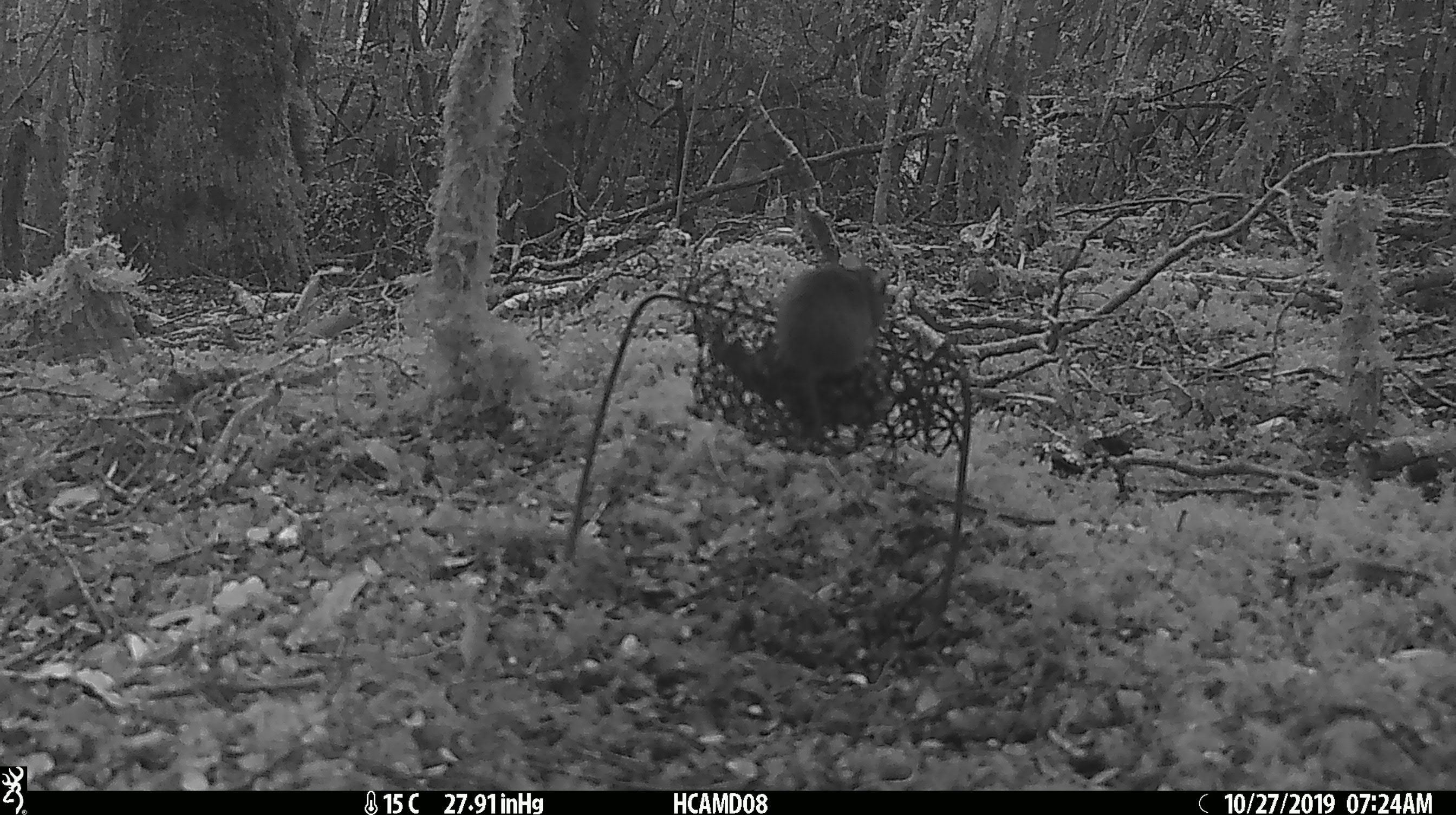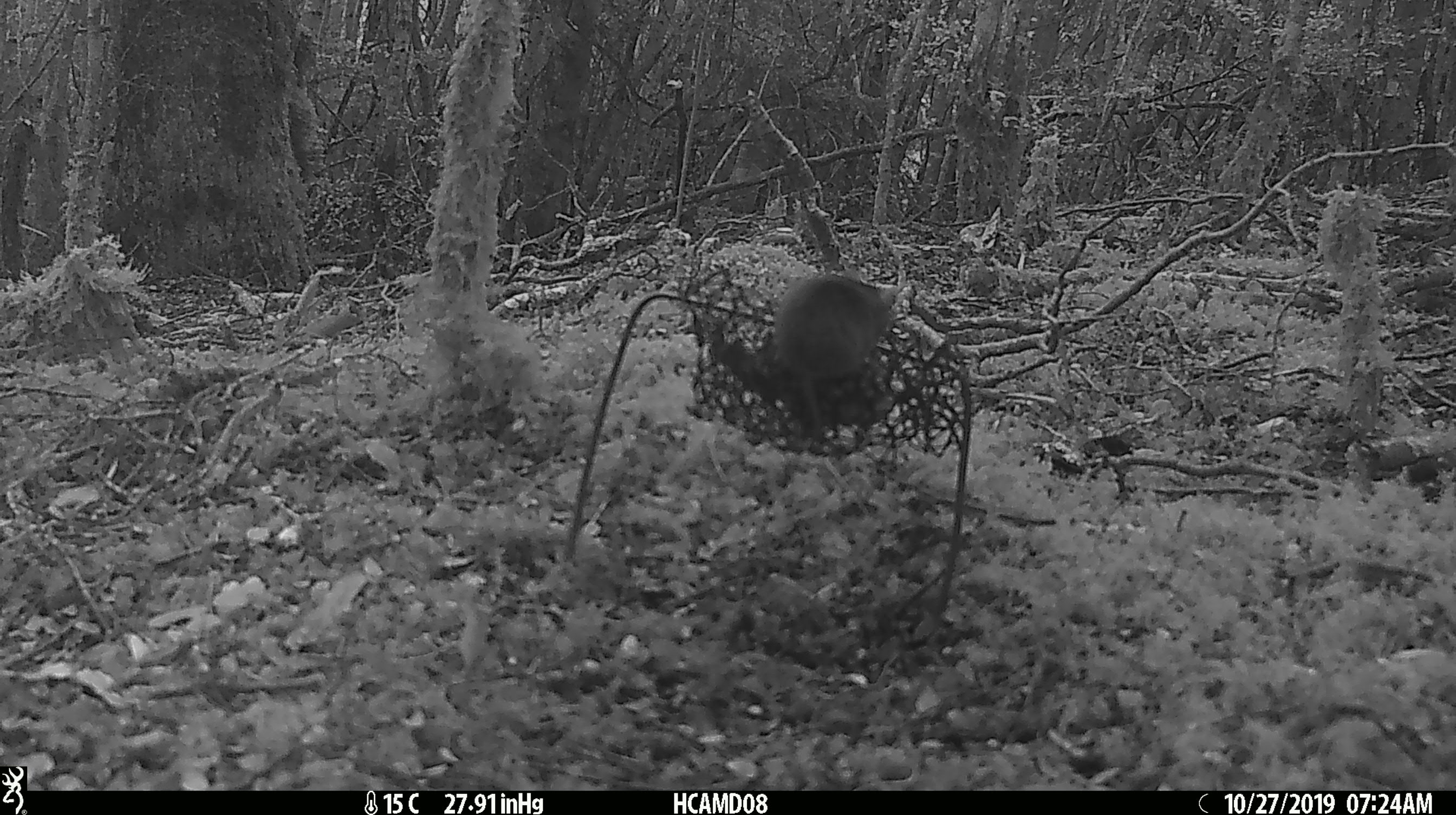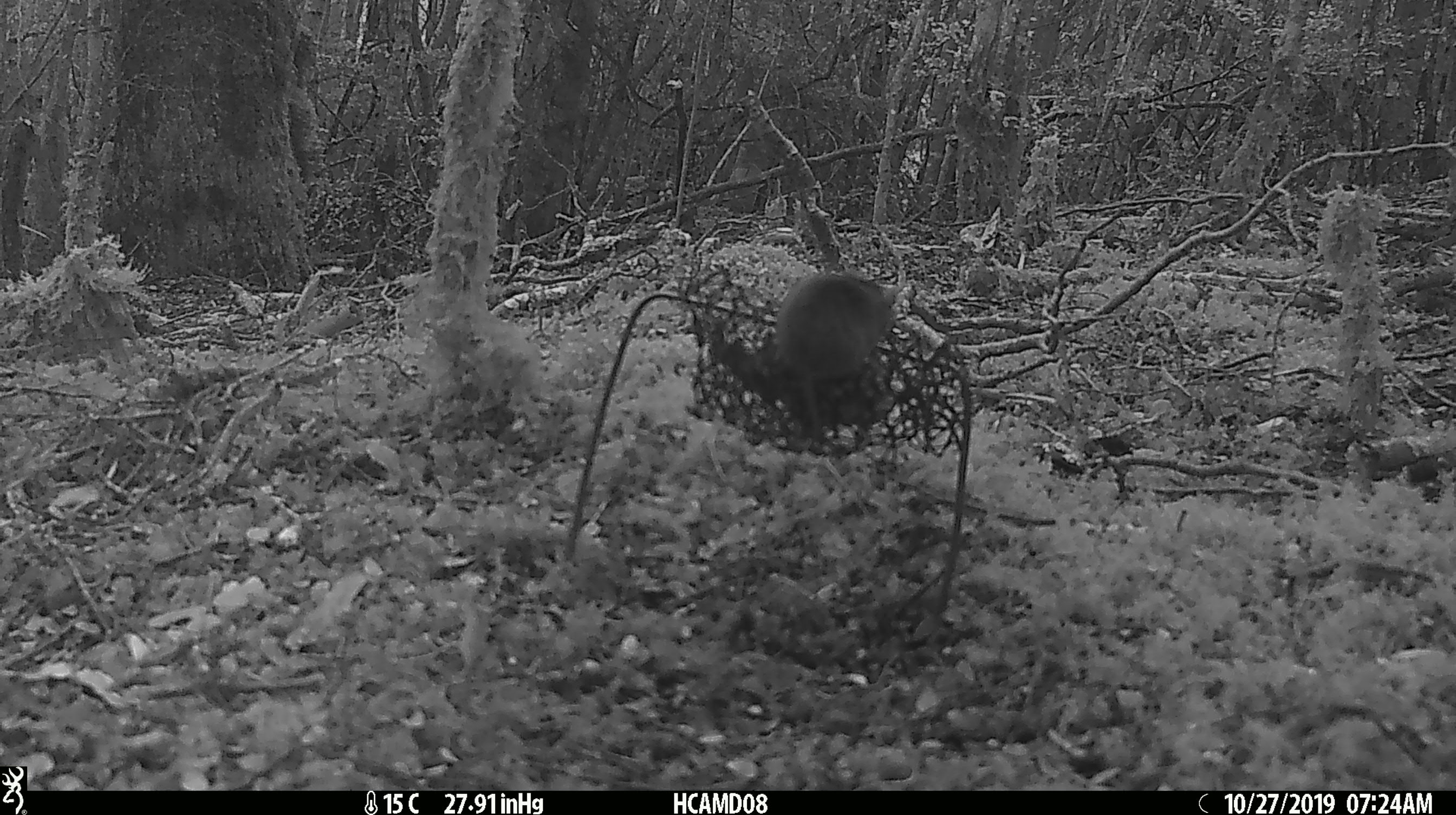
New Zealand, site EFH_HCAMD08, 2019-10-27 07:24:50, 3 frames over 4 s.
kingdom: Animalia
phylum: Chordata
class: Mammalia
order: Rodentia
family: Muridae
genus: Mus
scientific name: Mus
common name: mouse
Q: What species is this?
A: Mouse (Mus).